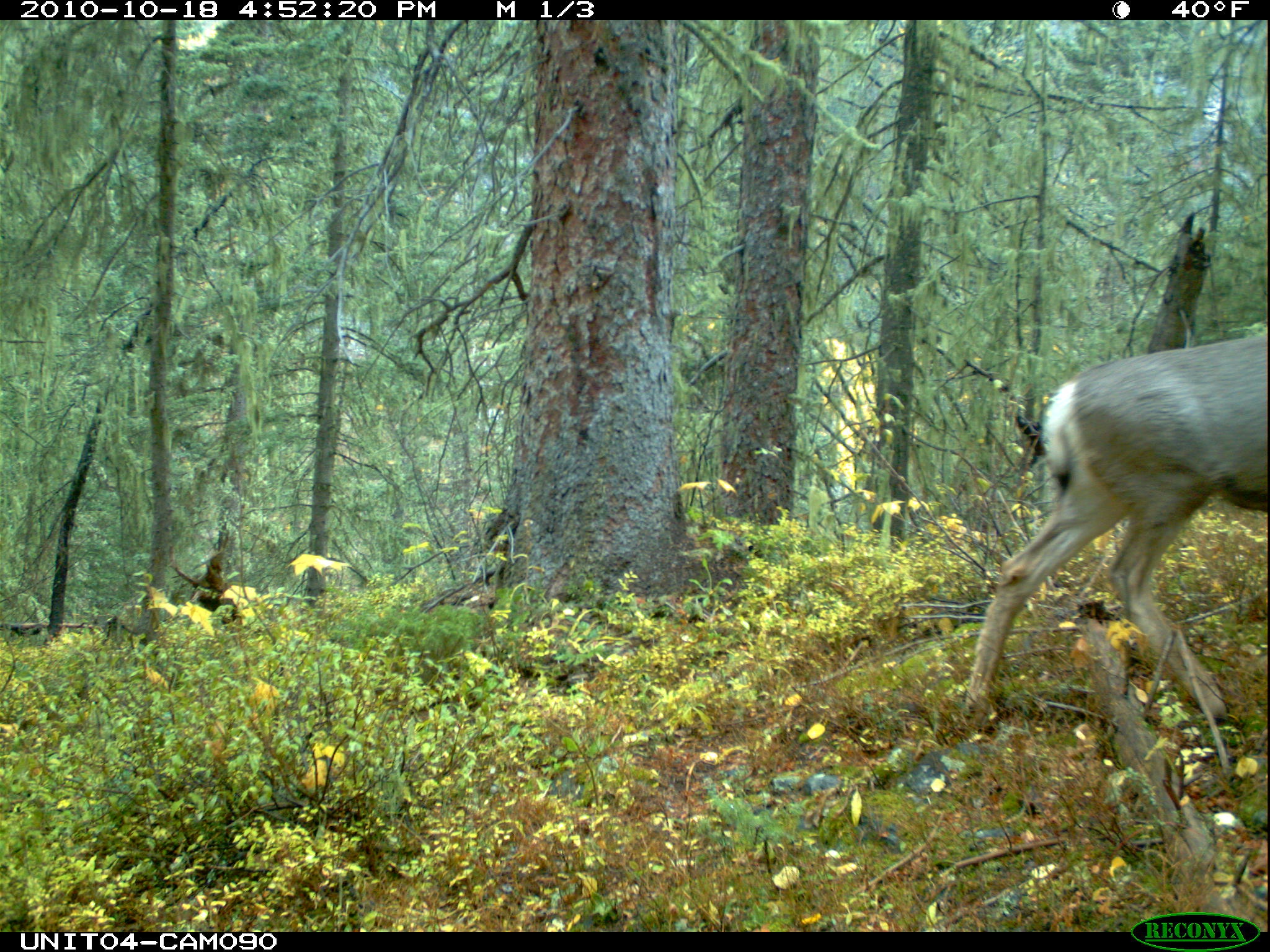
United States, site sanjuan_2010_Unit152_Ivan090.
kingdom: Animalia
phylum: Chordata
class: Mammalia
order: Artiodactyla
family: Cervidae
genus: Odocoileus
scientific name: Odocoileus hemionus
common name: mule deer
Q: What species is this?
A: Odocoileus hemionus (mule deer).